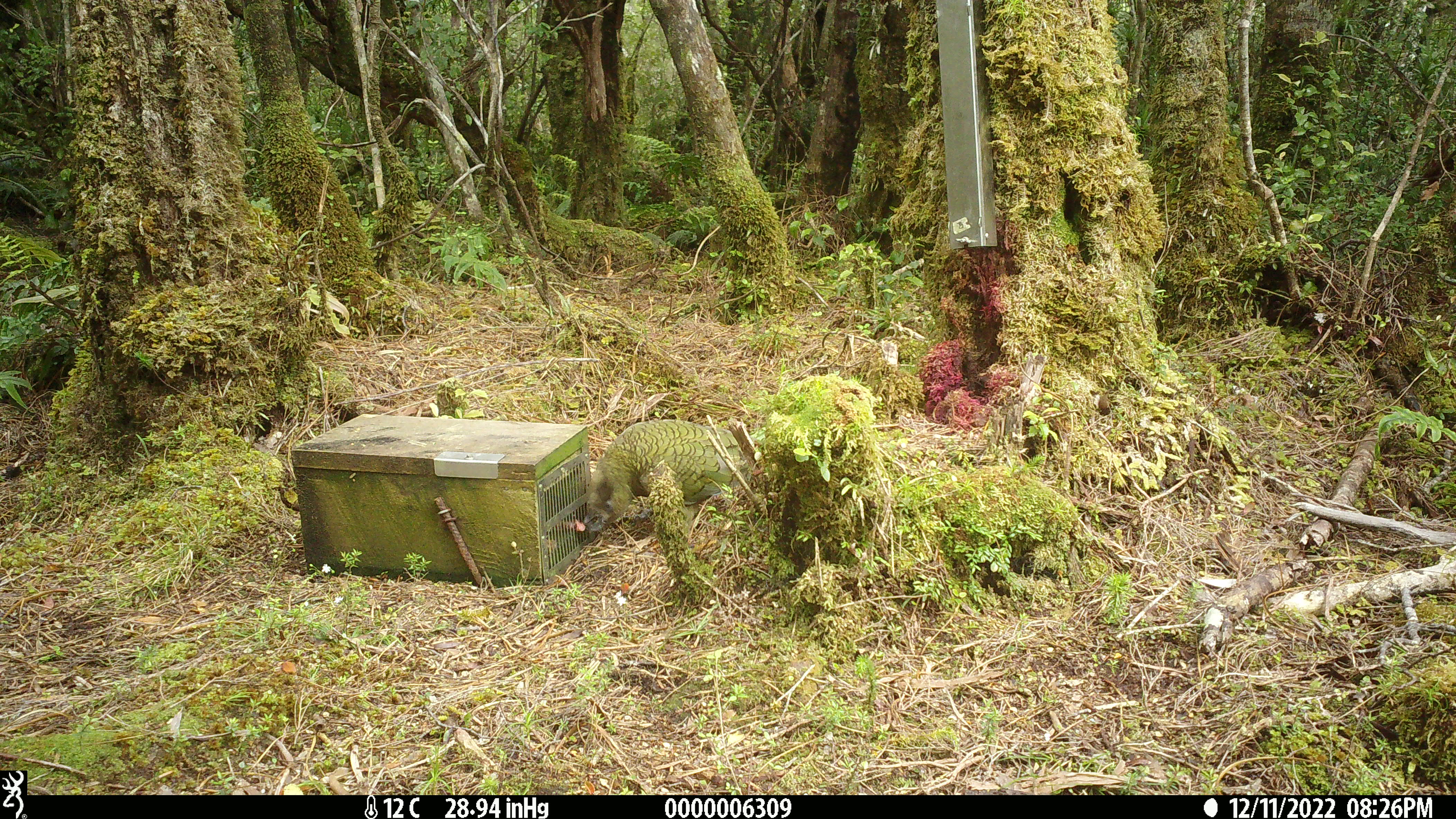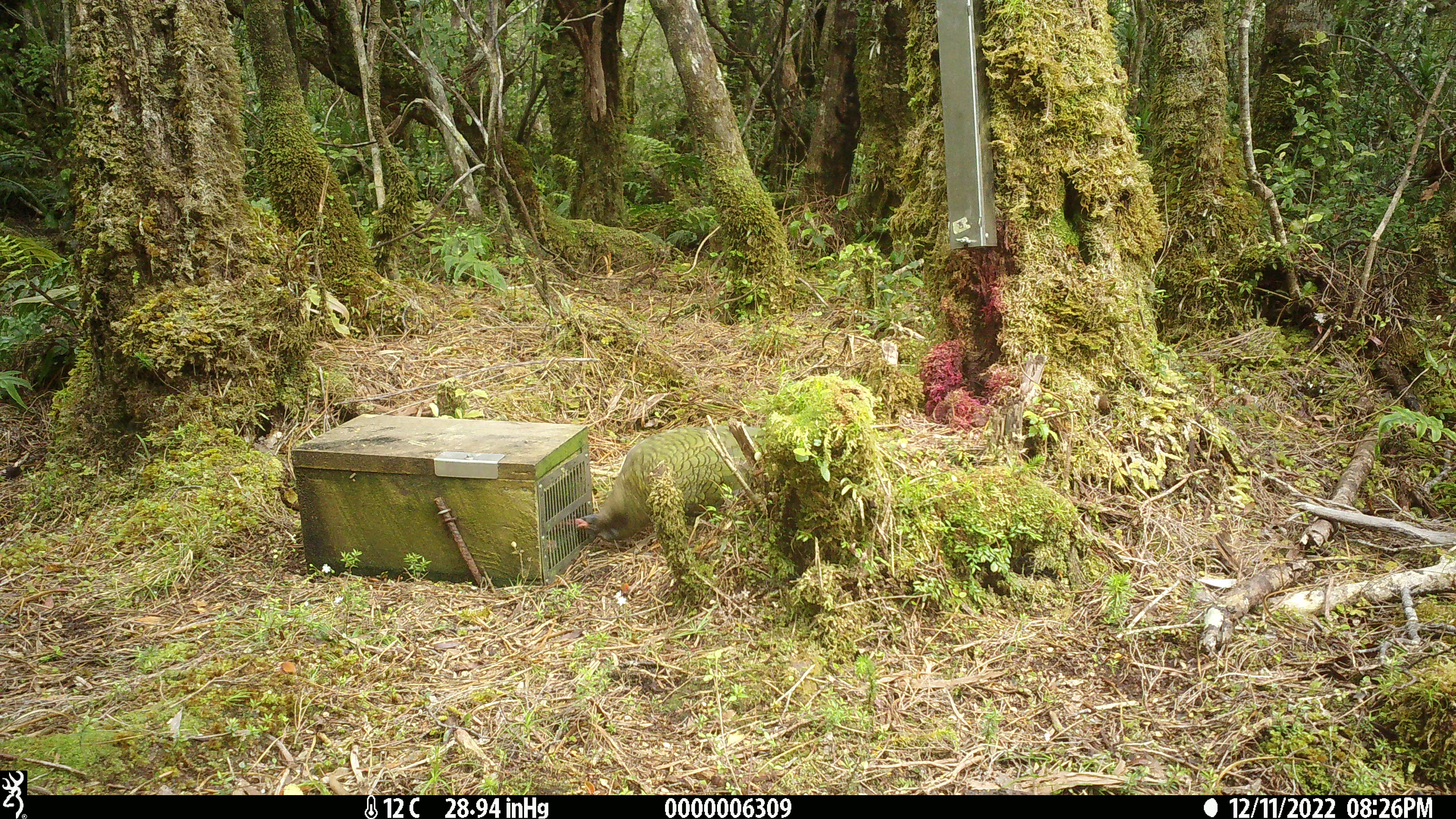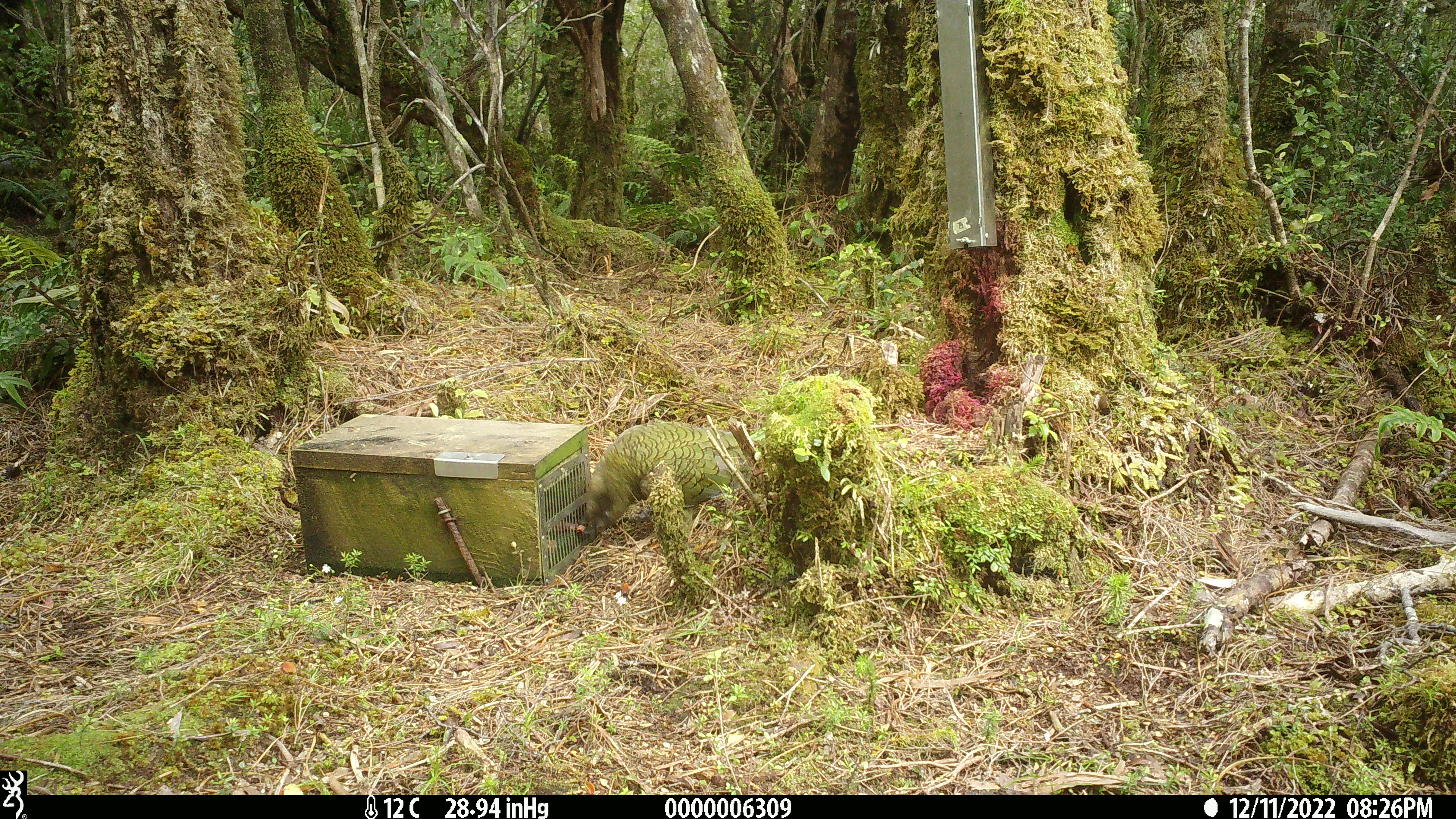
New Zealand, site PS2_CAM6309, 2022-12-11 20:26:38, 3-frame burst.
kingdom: Animalia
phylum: Chordata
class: Aves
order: Psittaciformes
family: Strigopidae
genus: Nestor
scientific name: Nestor notabilis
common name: kea